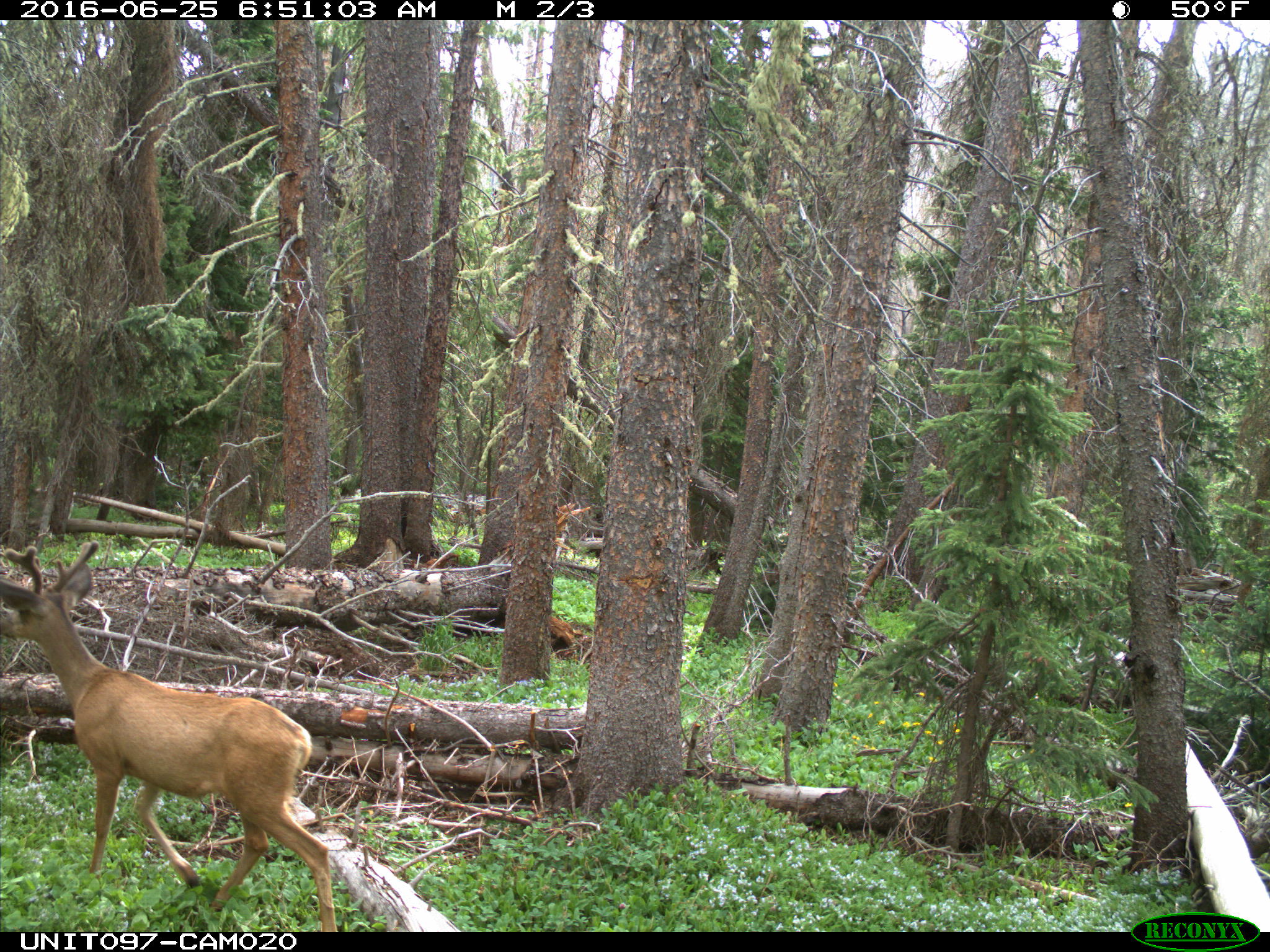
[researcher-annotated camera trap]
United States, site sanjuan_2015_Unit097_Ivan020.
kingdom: Animalia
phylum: Chordata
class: Mammalia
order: Artiodactyla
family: Cervidae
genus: Odocoileus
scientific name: Odocoileus hemionus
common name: mule deer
Odocoileus hemionus (mule deer).